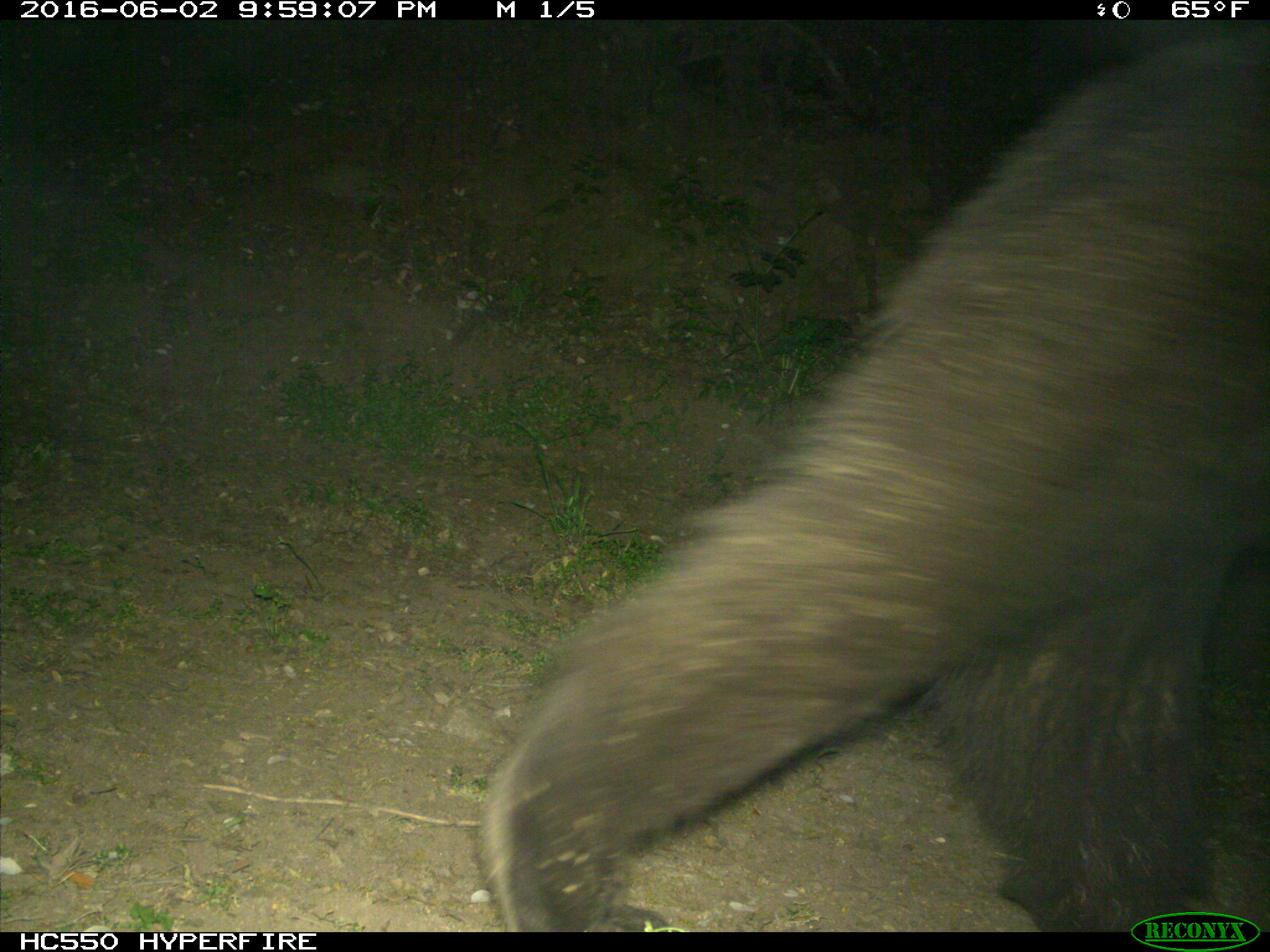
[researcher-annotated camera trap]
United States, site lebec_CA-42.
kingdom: Animalia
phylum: Chordata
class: Mammalia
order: Carnivora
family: Ursidae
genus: Ursus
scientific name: Ursus americanus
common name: american black bear